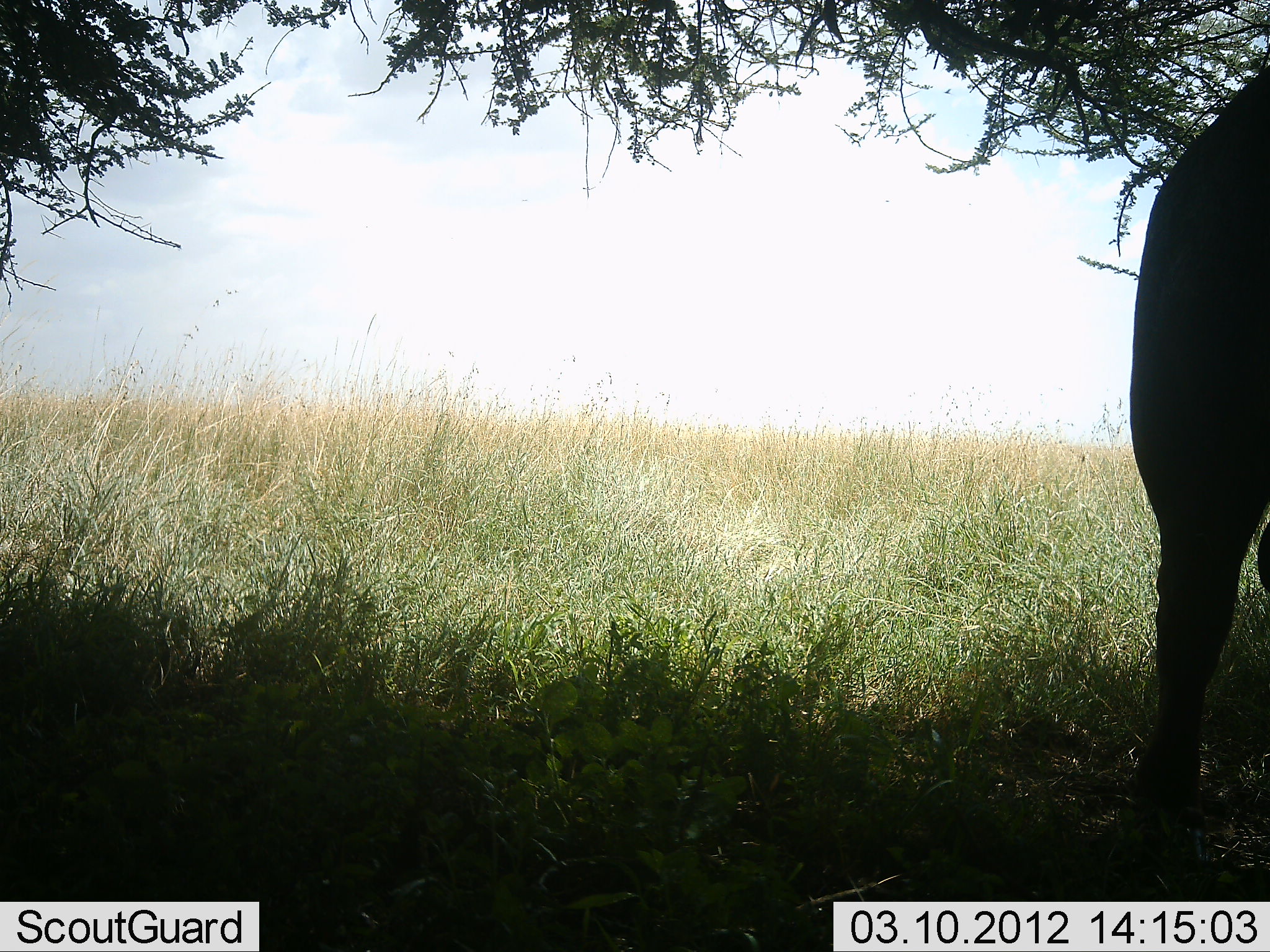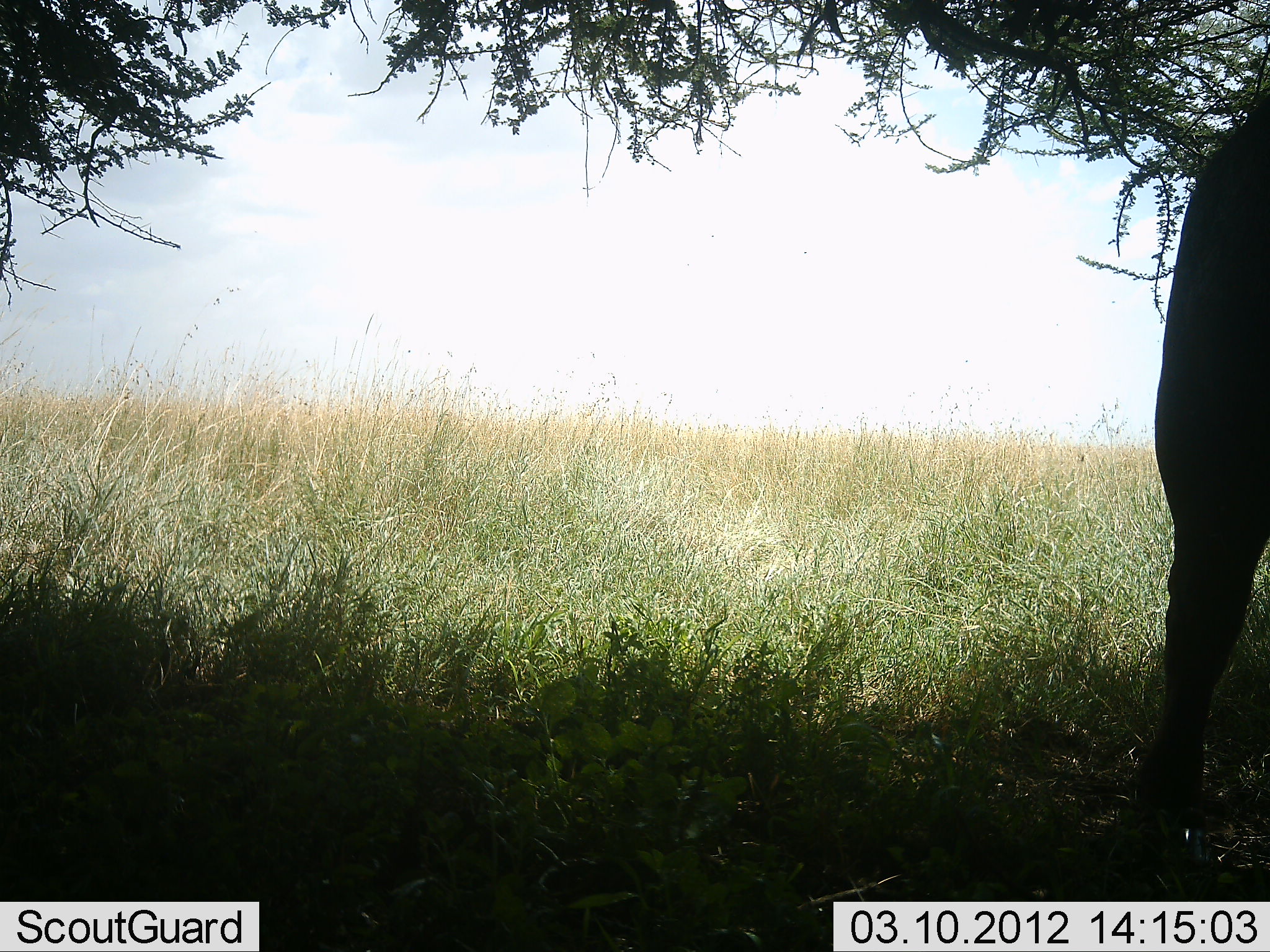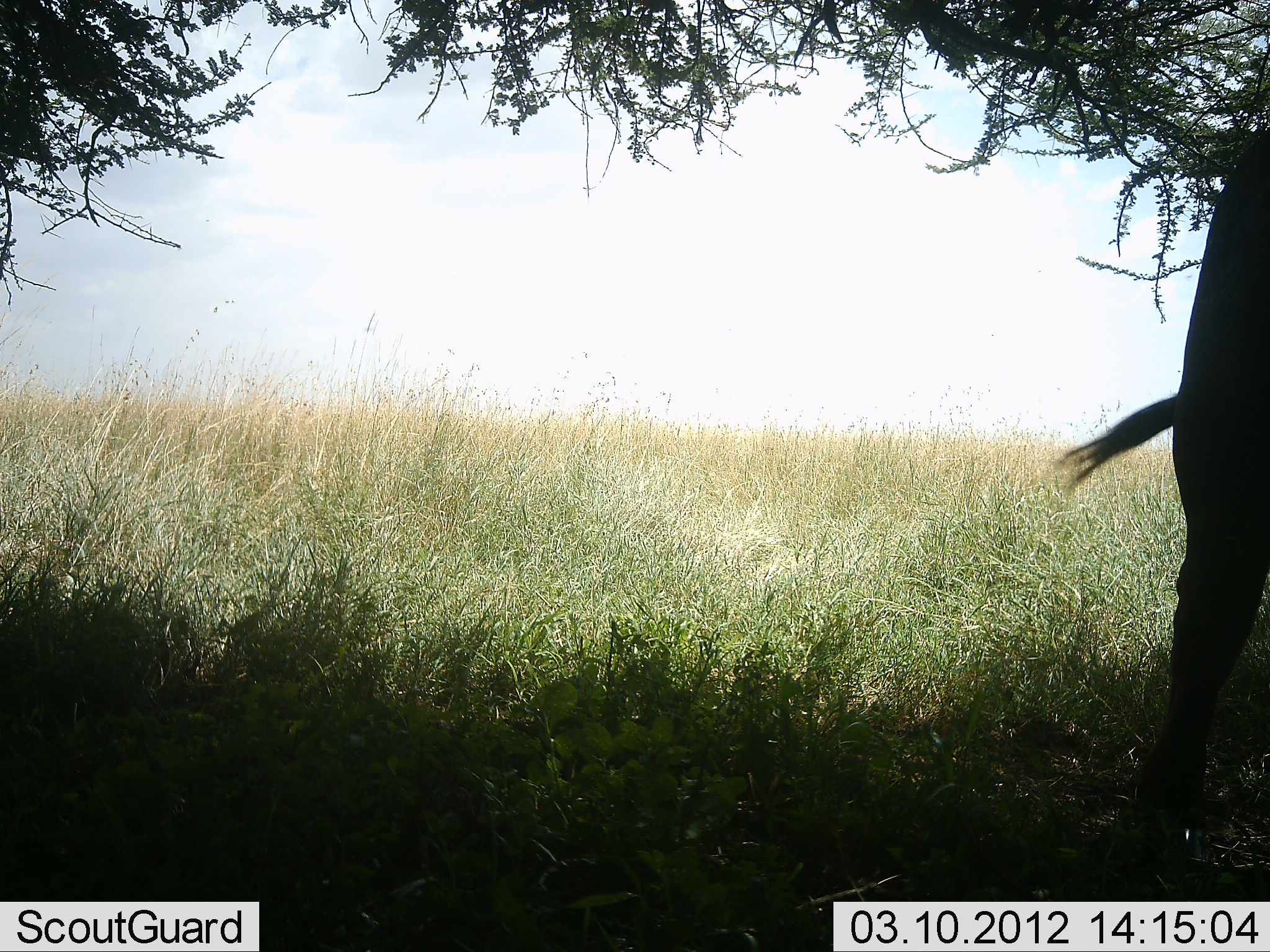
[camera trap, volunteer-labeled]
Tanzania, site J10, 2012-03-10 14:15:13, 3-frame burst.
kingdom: Animalia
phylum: Chordata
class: Mammalia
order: Artiodactyla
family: Bovidae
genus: Syncerus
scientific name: Syncerus caffer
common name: cape buffalo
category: buffalo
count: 1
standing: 100%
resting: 0%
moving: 0%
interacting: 0%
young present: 0%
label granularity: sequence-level